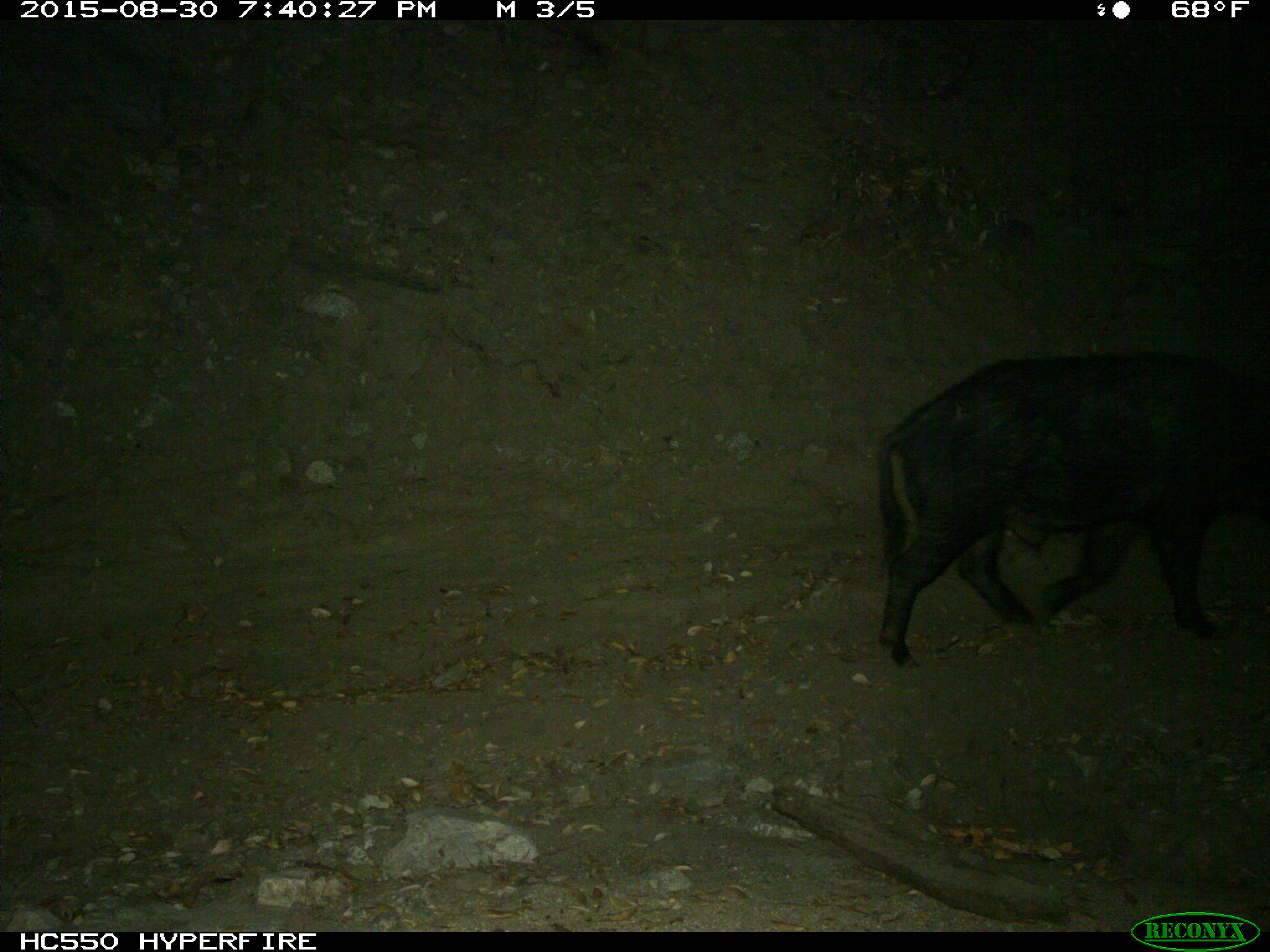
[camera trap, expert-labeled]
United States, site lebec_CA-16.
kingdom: Animalia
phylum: Chordata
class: Mammalia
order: Artiodactyla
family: Suidae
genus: Sus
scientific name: Sus scrofa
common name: wild boar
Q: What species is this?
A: Sus scrofa (wild boar).